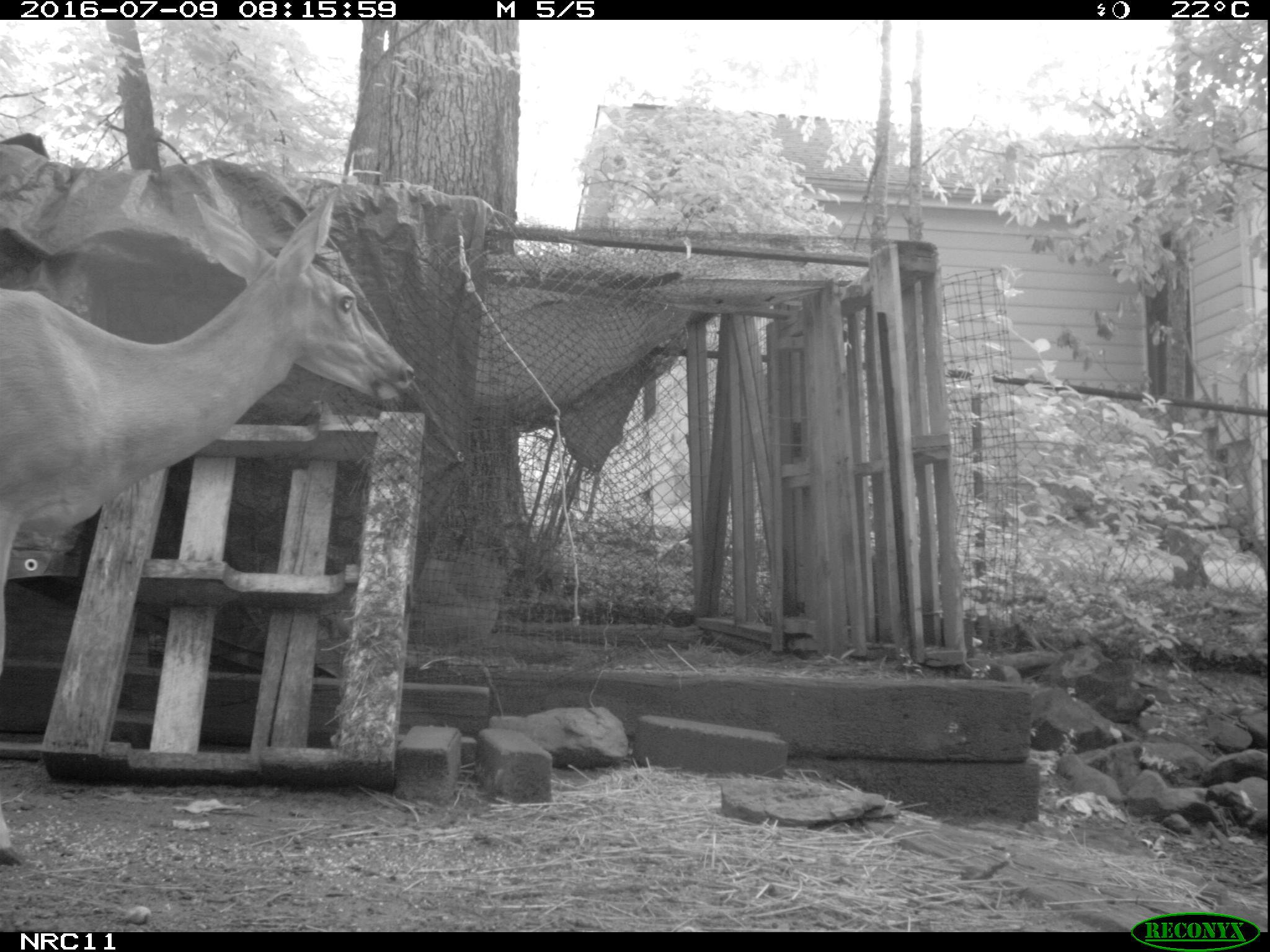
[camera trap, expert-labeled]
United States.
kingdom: Animalia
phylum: Chordata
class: Mammalia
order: Artiodactyla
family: Cervidae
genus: Odocoileus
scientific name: Odocoileus virginianus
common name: white-tailed deer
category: White Tailed Deer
White Tailed Deer (white-tailed deer) (Odocoileus virginianus).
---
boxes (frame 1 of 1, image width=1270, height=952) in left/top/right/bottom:
White Tailed Deer: 0/181/420/598